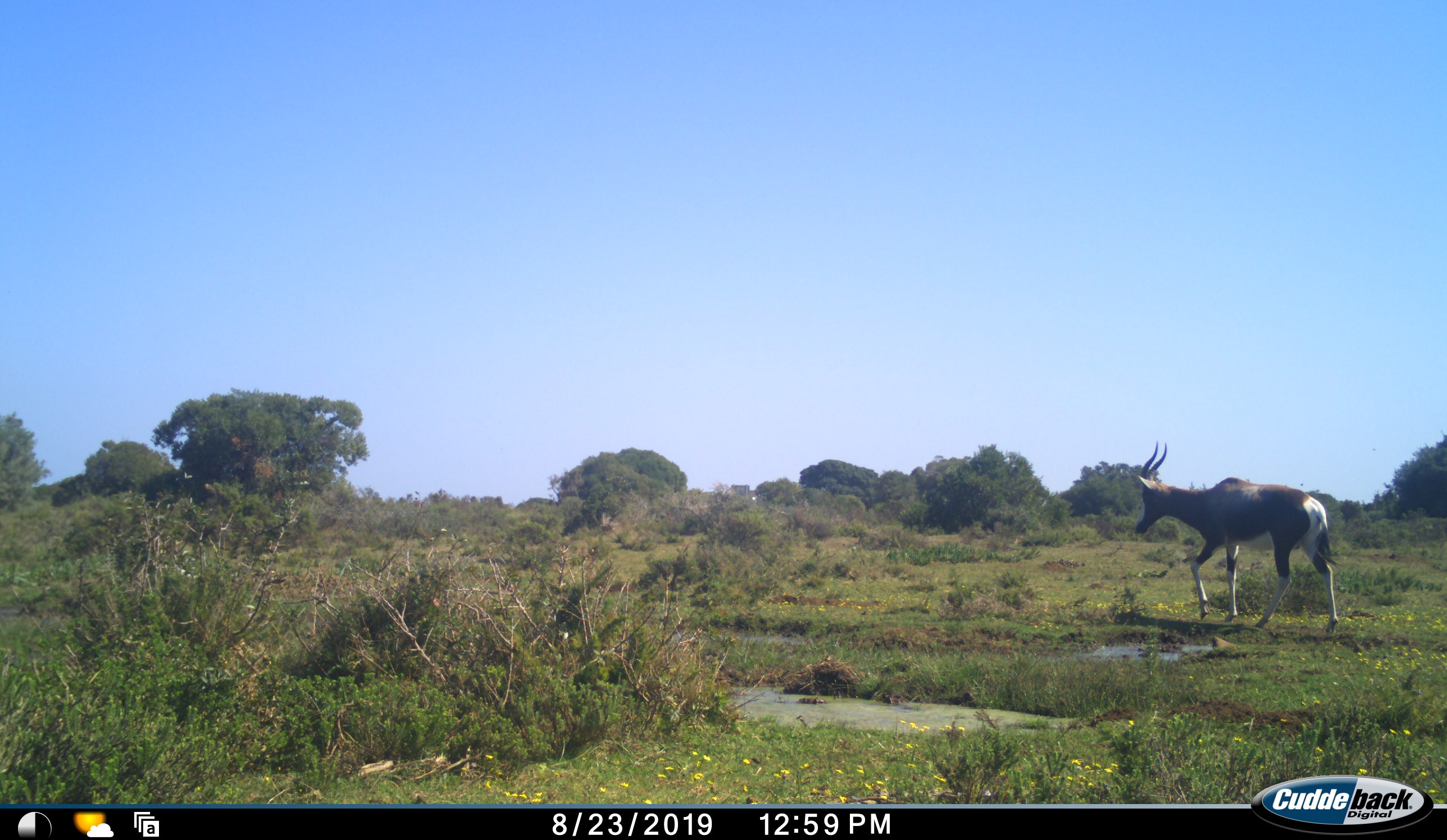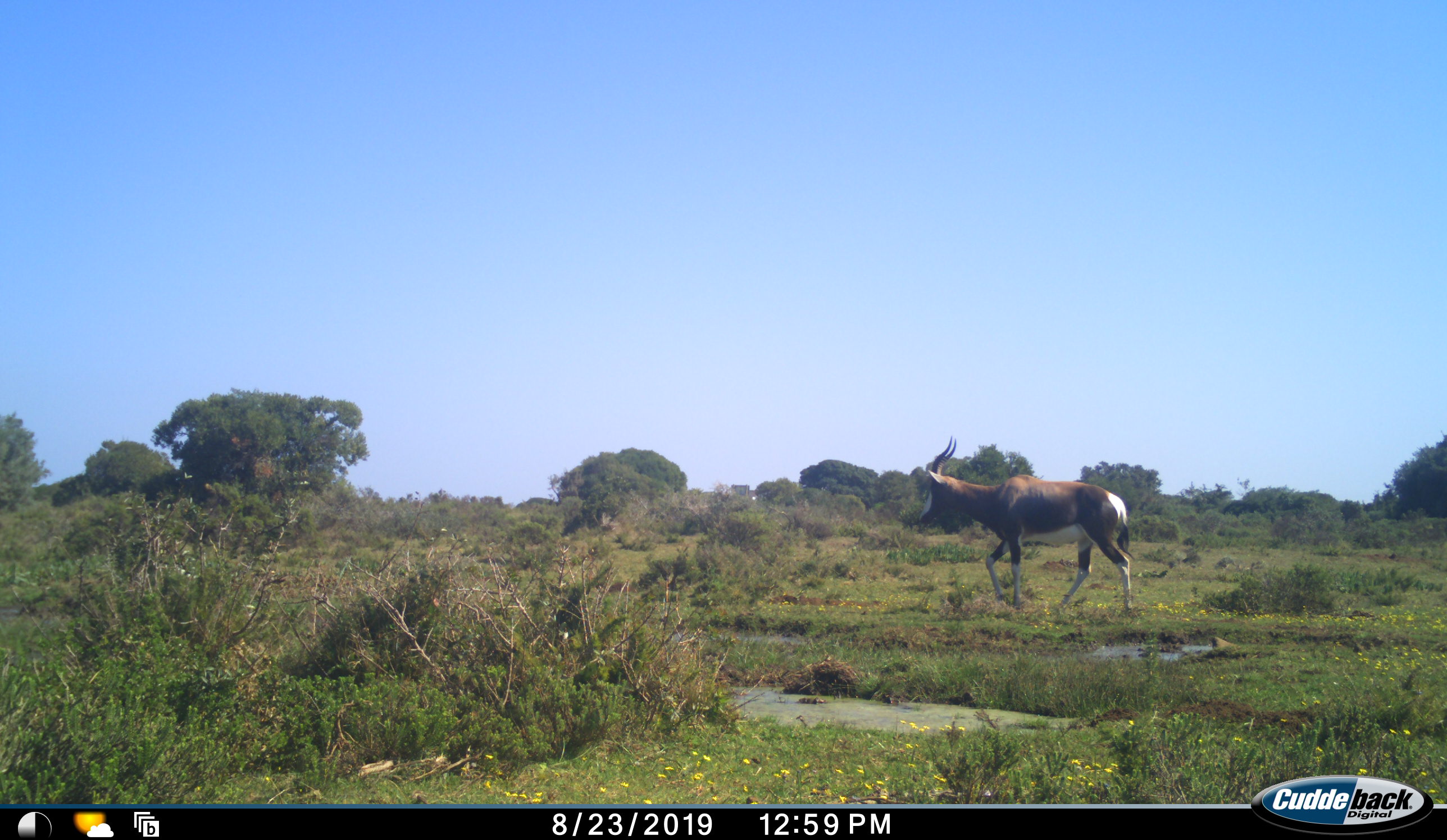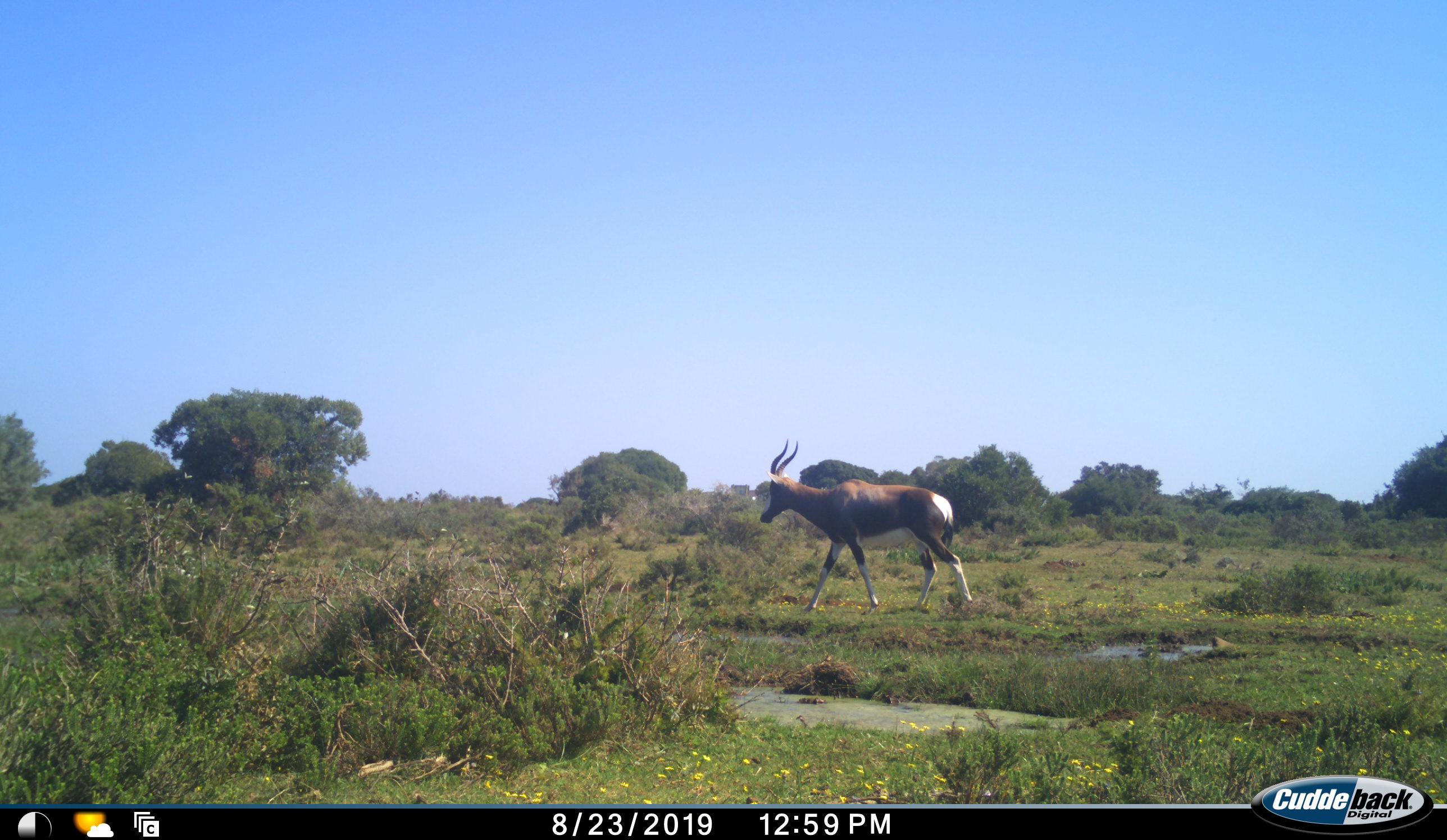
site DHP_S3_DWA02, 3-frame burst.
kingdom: Animalia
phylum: Chordata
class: Mammalia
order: Artiodactyla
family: Bovidae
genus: Damaliscus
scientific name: Damaliscus pygargus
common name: bontebok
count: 1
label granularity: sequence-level